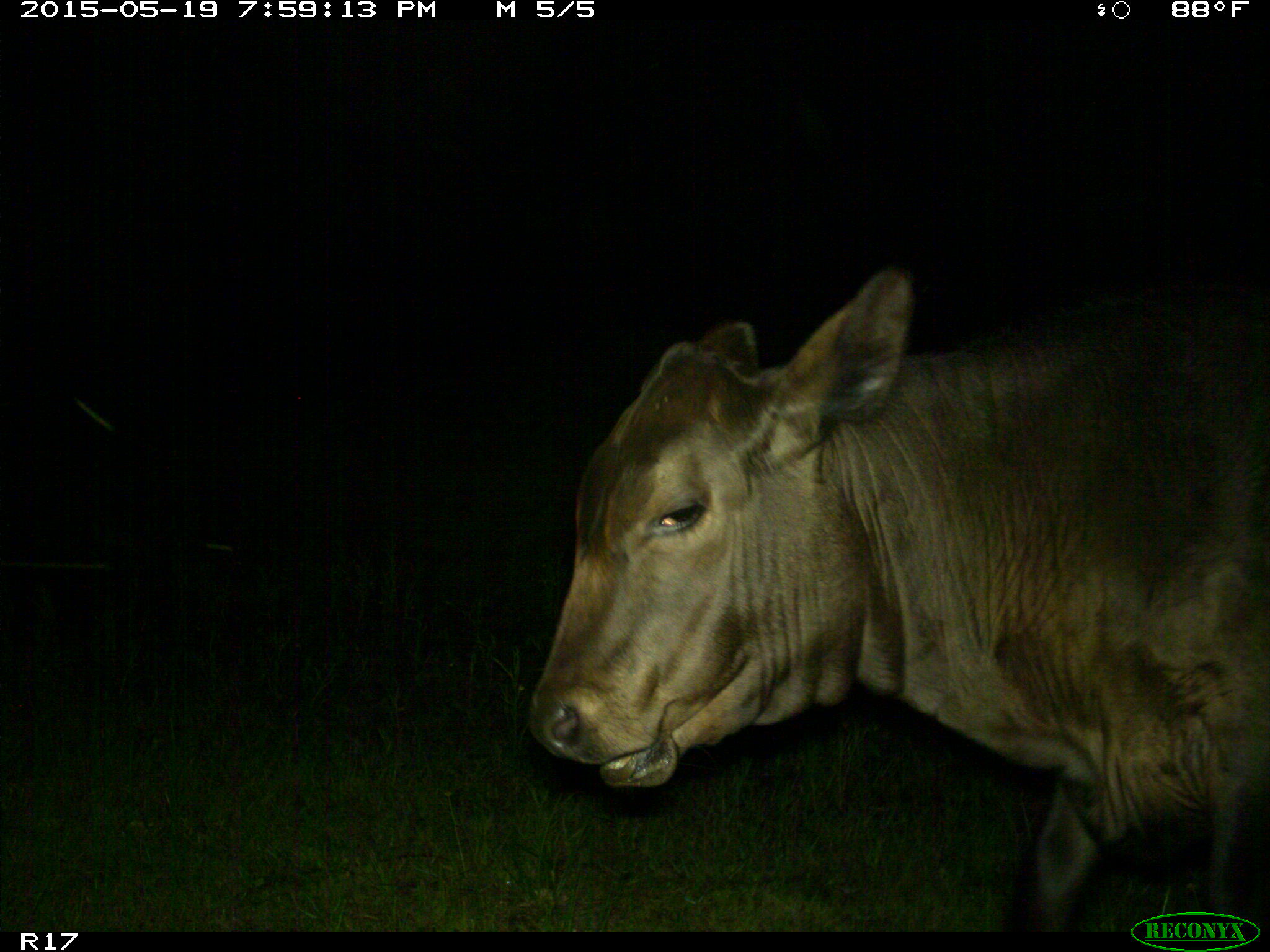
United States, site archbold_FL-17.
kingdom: Animalia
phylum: Chordata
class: Mammalia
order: Artiodactyla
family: Bovidae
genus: Bos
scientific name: Bos taurus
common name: domestic cow